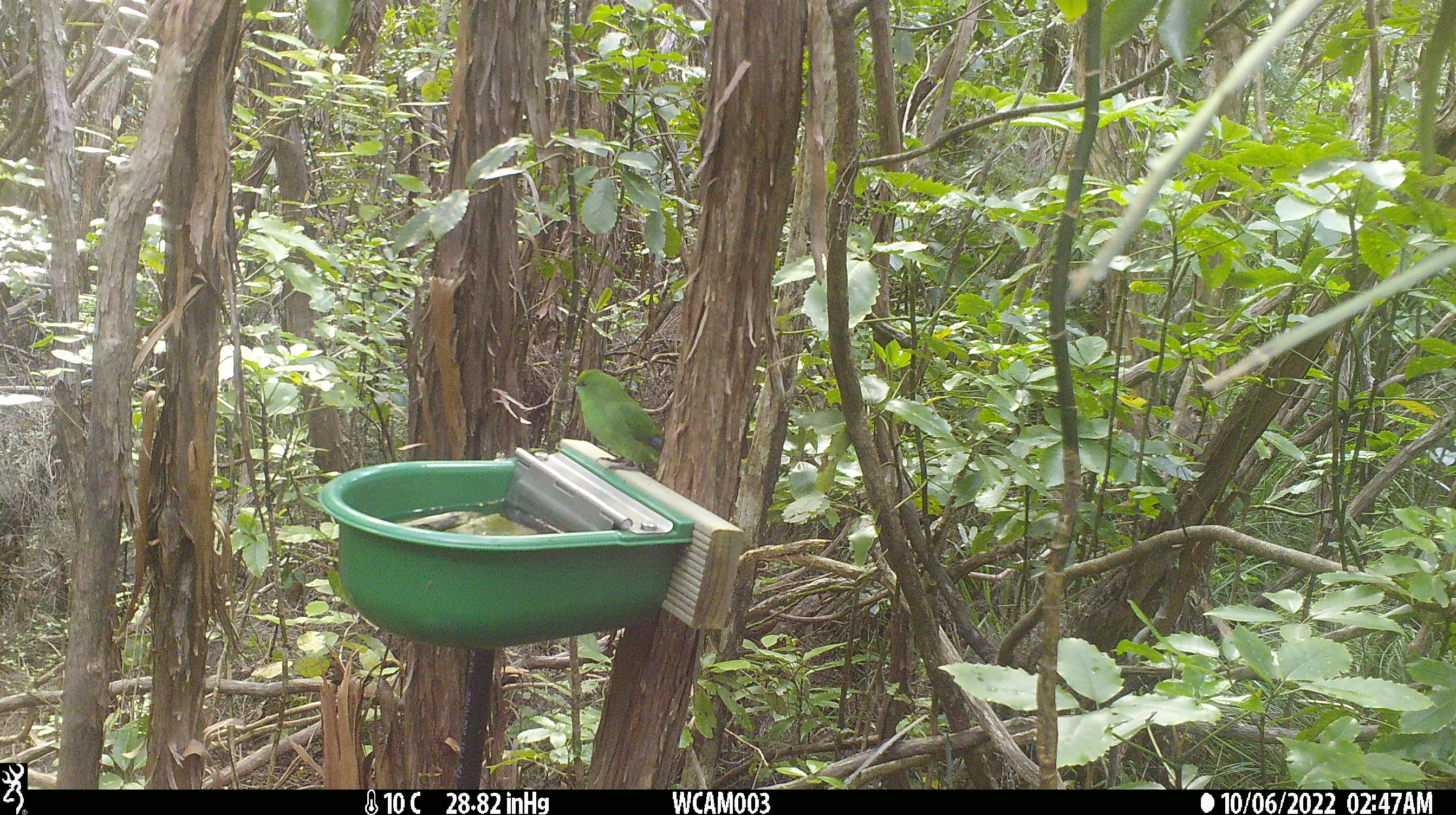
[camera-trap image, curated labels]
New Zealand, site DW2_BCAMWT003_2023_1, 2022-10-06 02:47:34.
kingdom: Animalia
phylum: Chordata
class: Aves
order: Psittaciformes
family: Psittaculidae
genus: Cyanoramphus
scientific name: Cyanoramphus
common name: parakeet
Parakeet (Cyanoramphus).